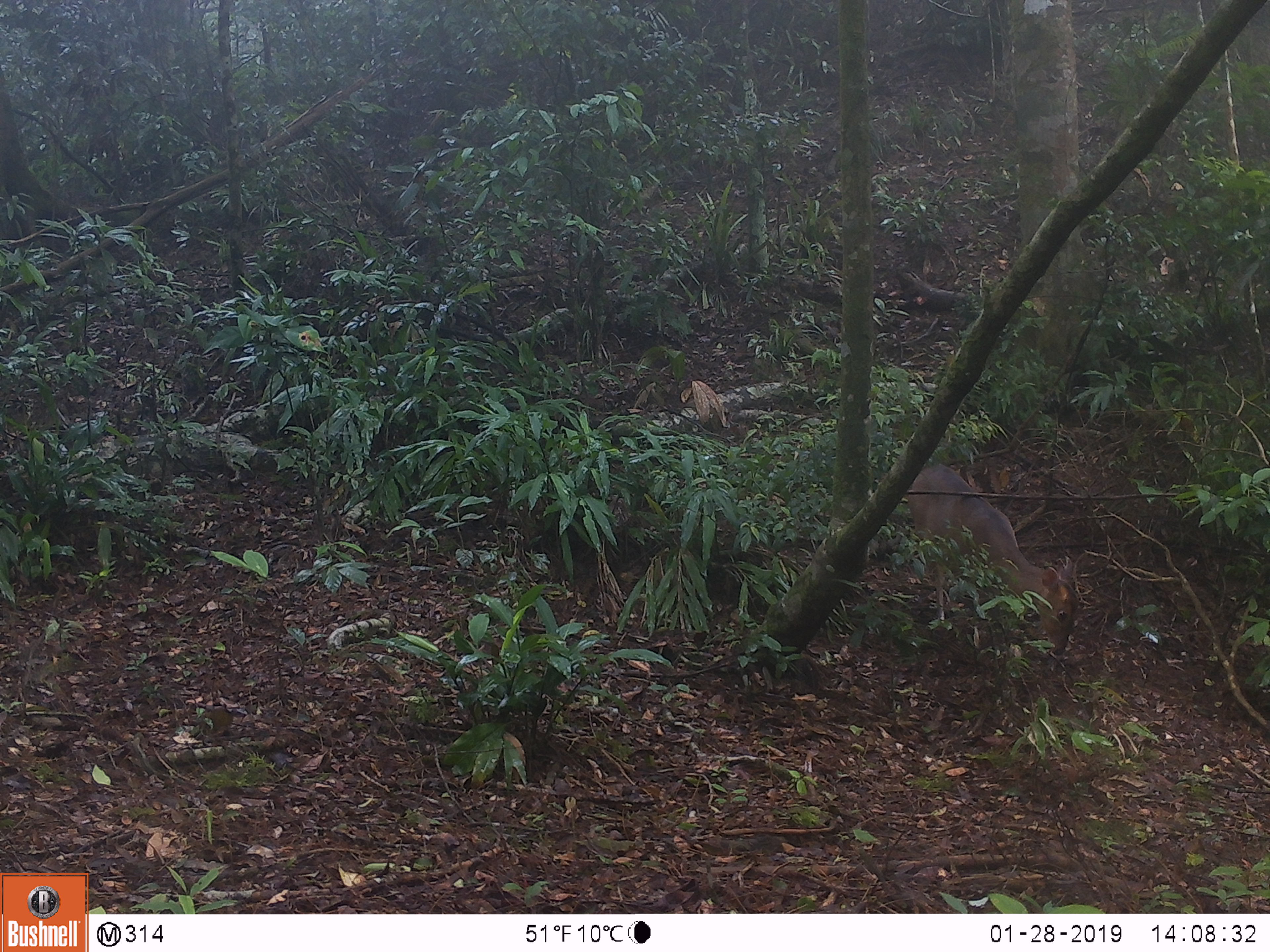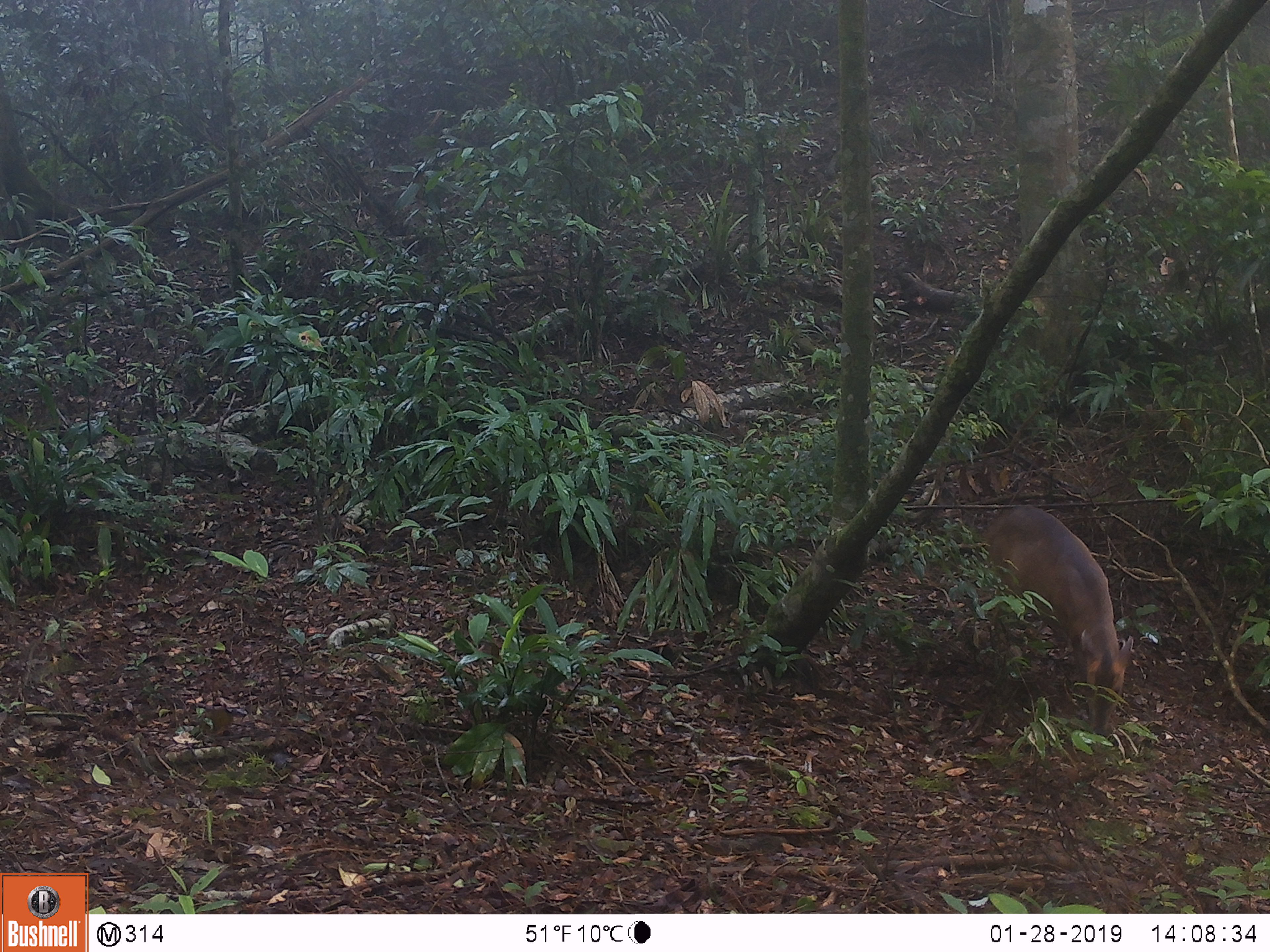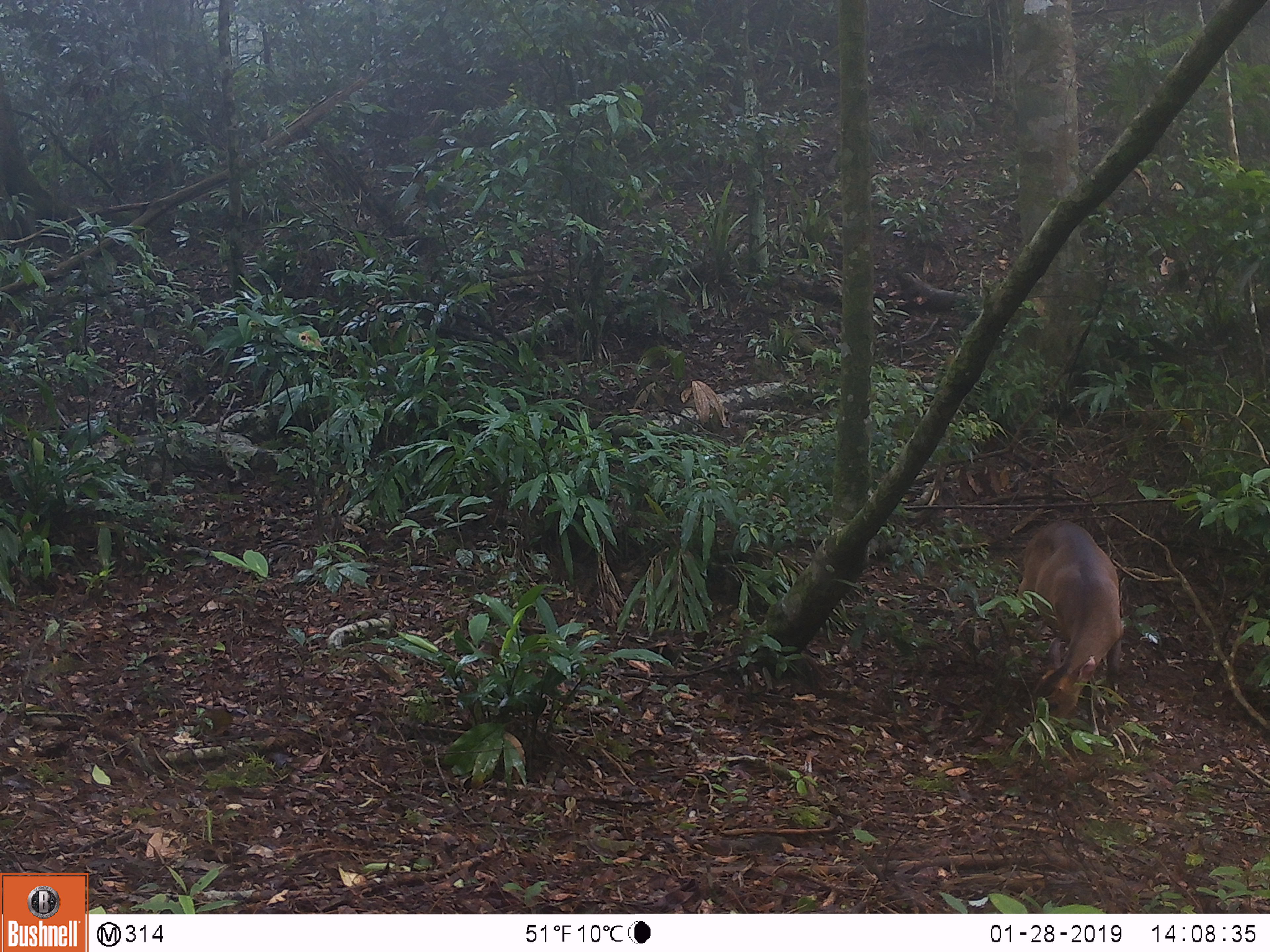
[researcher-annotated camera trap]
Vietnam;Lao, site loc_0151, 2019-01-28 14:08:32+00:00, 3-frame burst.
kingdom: Animalia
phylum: Chordata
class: Mammalia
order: Artiodactyla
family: Cervidae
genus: Muntiacus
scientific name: Muntiacus vuquangensis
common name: large-antlered muntjac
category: large antlered muntjac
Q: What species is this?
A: Large antlered muntjac (large-antlered muntjac) (Muntiacus vuquangensis).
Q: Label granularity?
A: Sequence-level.